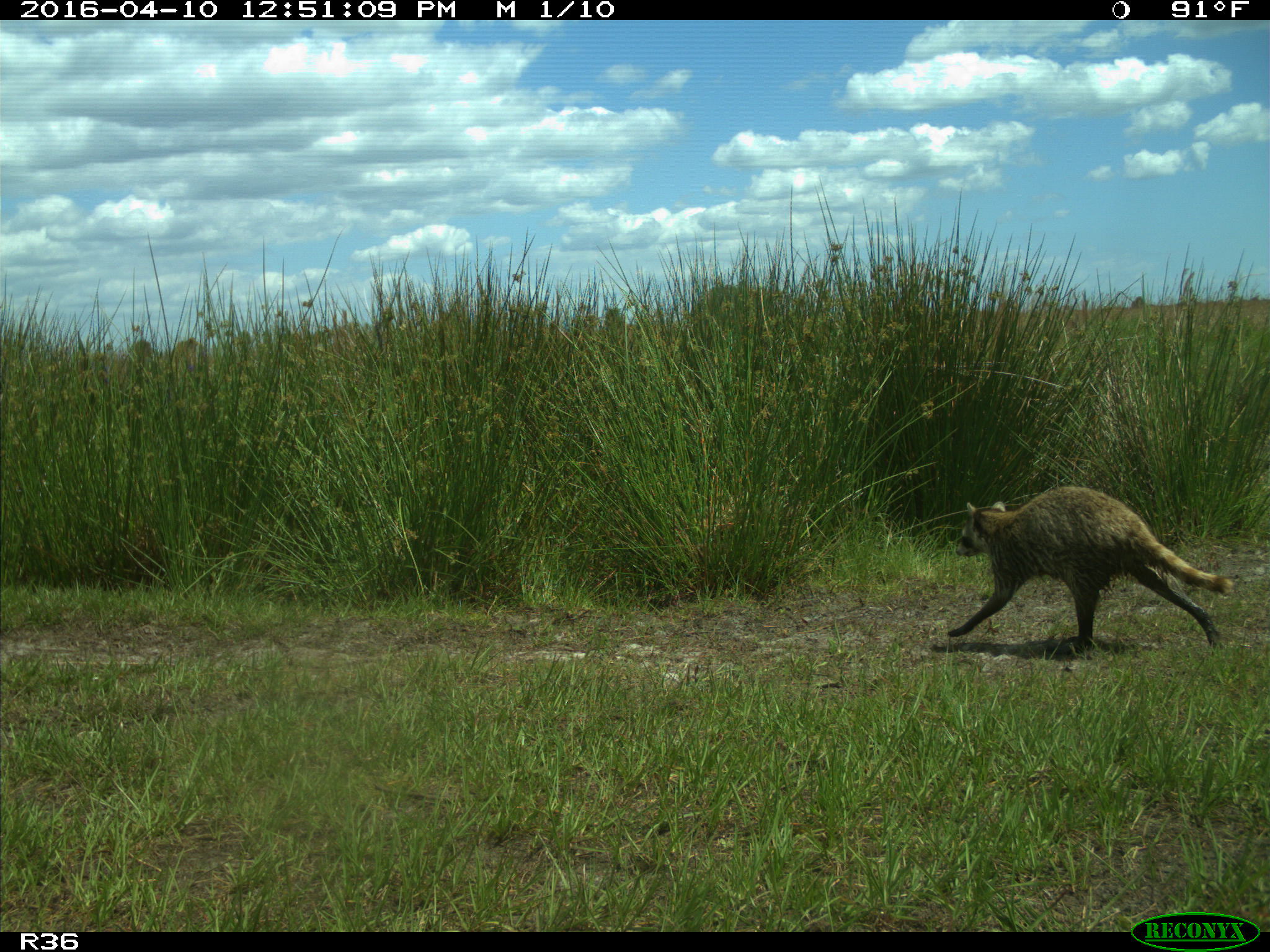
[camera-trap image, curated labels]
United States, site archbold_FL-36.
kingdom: Animalia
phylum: Chordata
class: Mammalia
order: Carnivora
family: Procyonidae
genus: Procyon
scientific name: Procyon lotor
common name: common raccoon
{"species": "Procyon lotor (common raccoon)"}